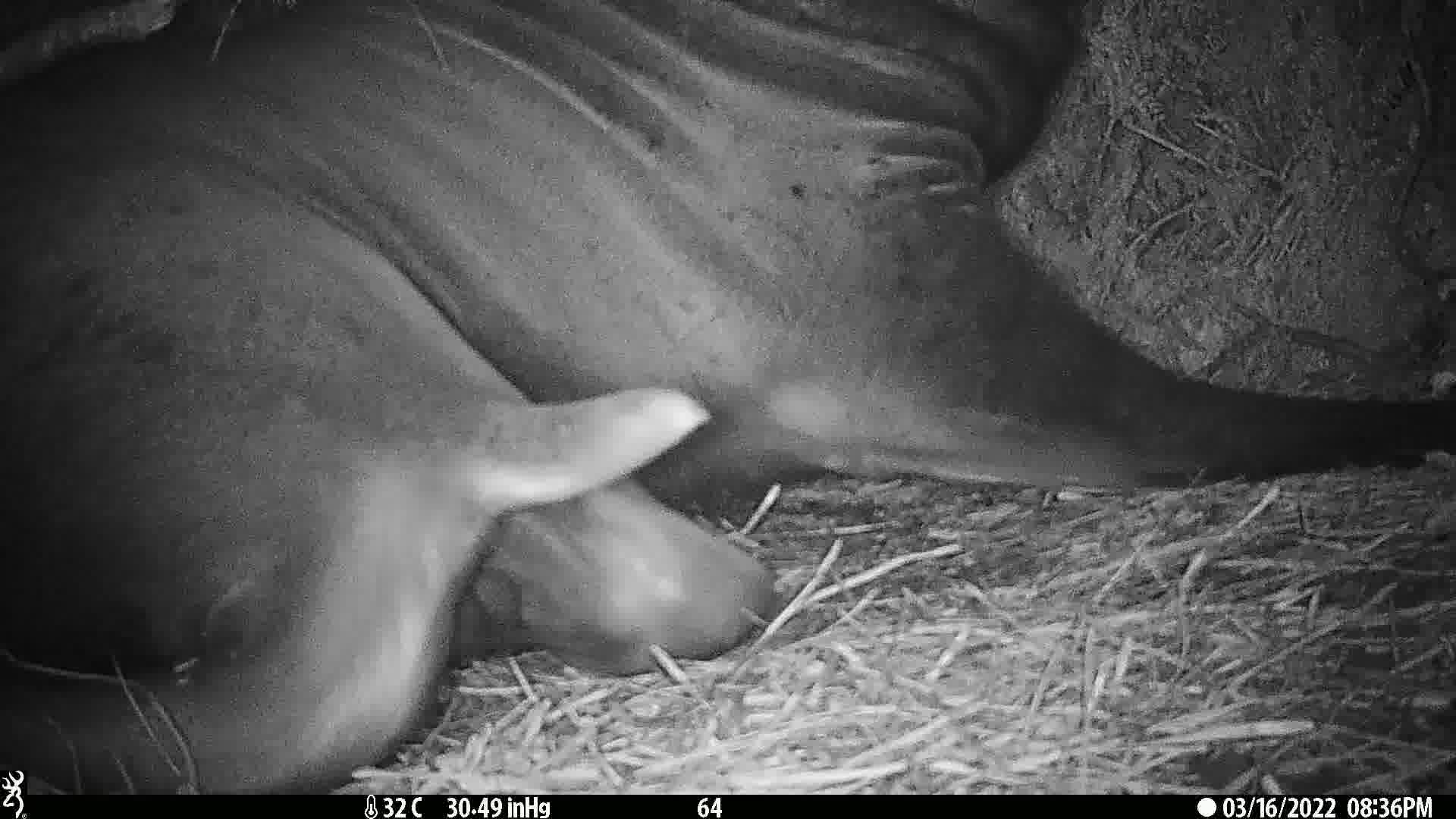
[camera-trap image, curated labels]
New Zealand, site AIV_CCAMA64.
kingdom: Animalia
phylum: Chordata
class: Mammalia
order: Carnivora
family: Otariidae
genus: Phocarctos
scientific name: Phocarctos hookeri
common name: new zealand sea lion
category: sealion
Sealion (new zealand sea lion) (Phocarctos hookeri).